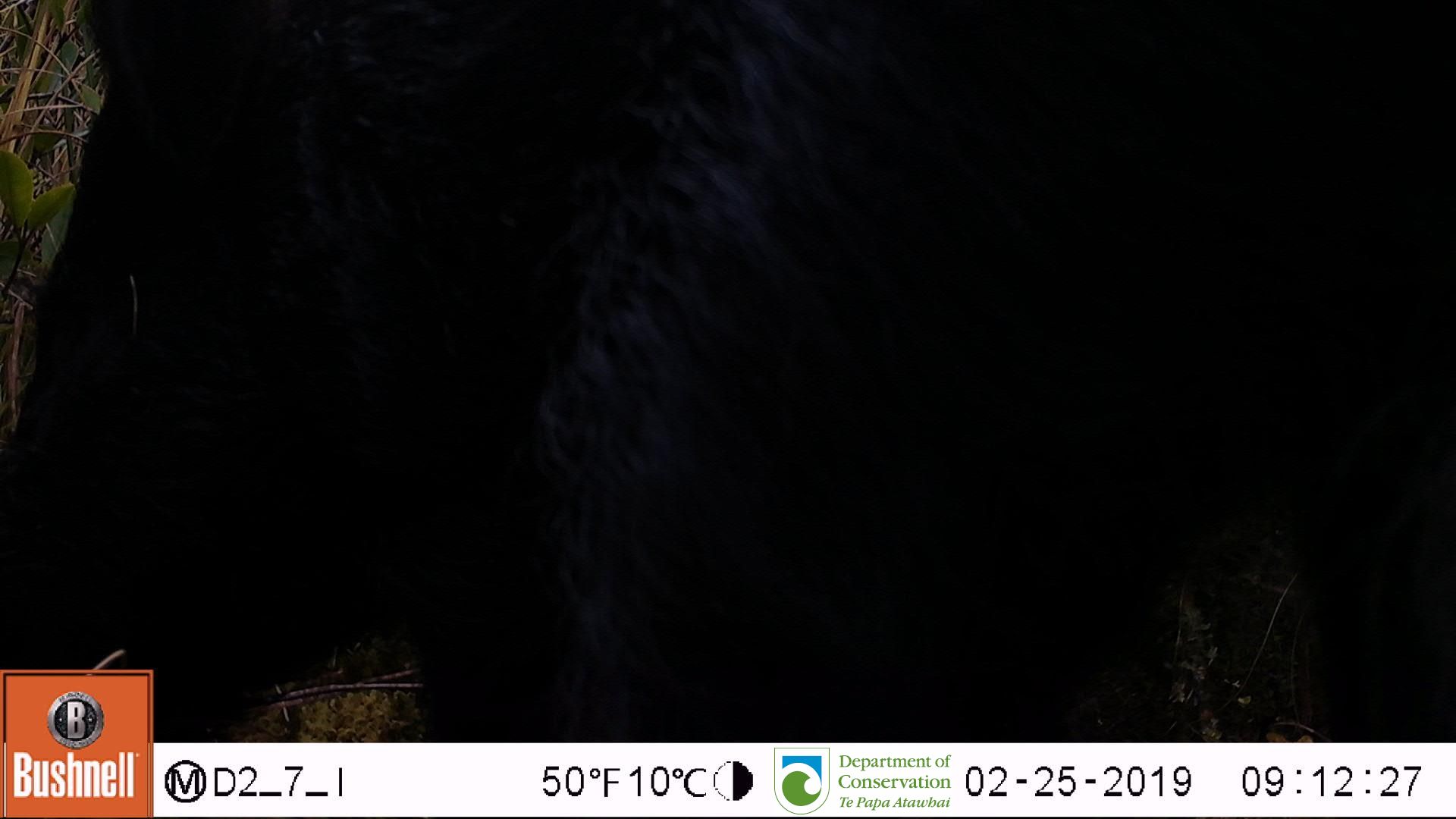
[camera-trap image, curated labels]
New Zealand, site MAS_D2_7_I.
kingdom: Animalia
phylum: Chordata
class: Mammalia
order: Artiodactyla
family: Suidae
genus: Sus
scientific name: Sus scrofa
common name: pig